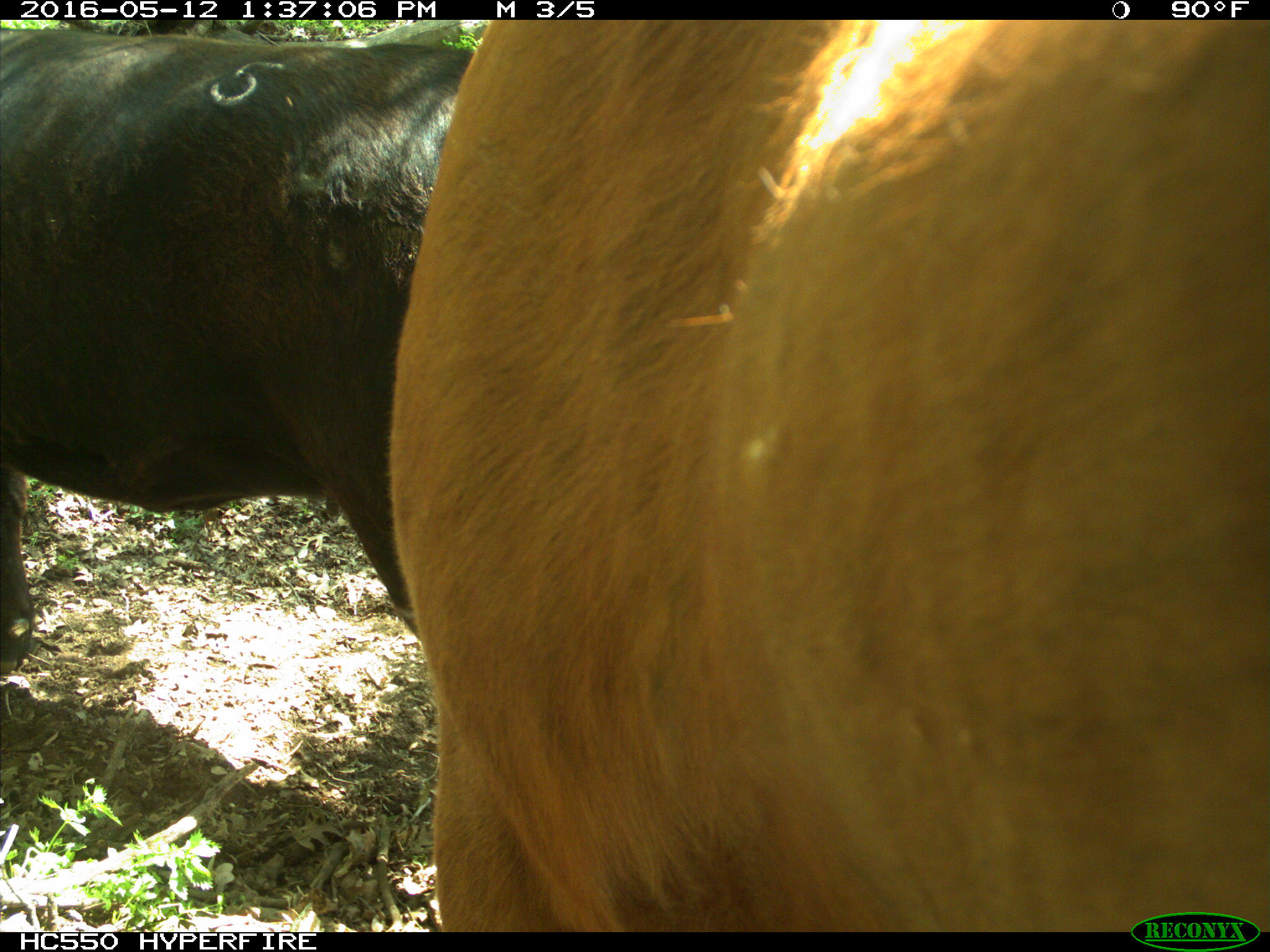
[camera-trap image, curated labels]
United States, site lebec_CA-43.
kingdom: Animalia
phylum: Chordata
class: Mammalia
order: Artiodactyla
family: Bovidae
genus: Bos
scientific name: Bos taurus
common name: domestic cow